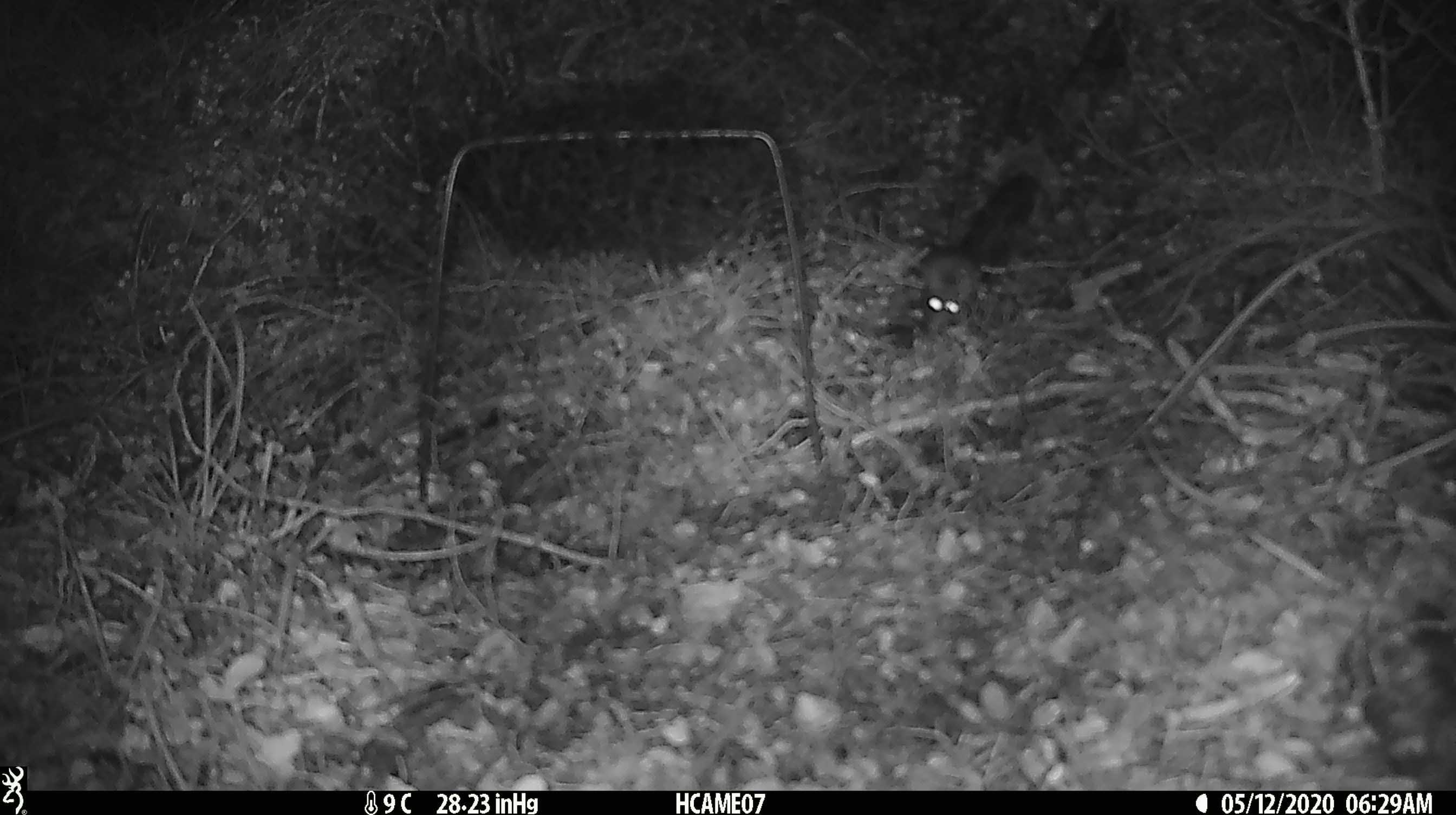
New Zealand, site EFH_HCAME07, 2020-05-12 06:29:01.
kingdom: Animalia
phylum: Chordata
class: Mammalia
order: Rodentia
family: Muridae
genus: Mus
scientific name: Mus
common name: mouse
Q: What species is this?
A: Mouse (Mus).